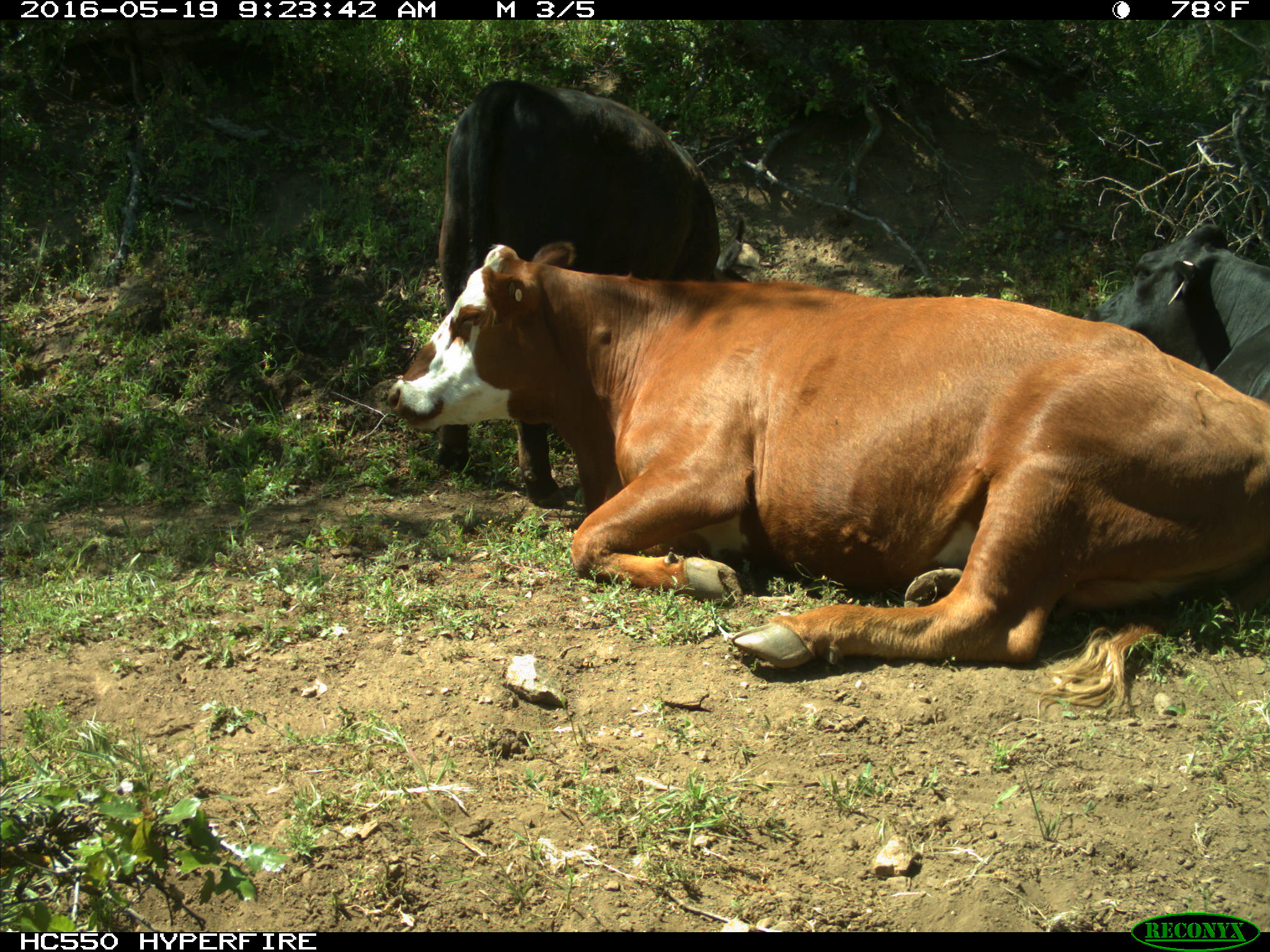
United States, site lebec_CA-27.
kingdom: Animalia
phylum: Chordata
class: Mammalia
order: Artiodactyla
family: Bovidae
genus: Bos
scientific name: Bos taurus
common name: domestic cow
Bos taurus (domestic cow).